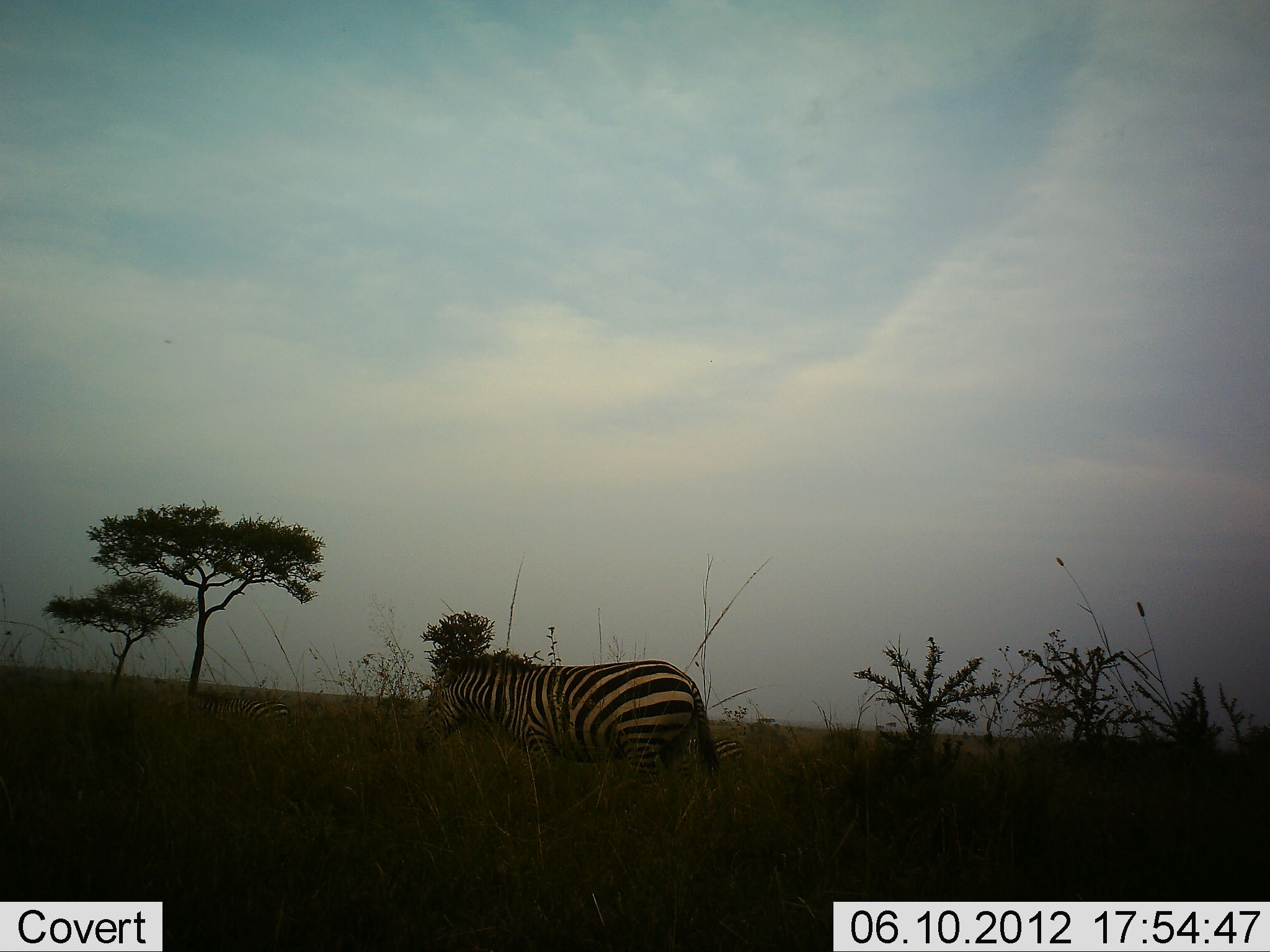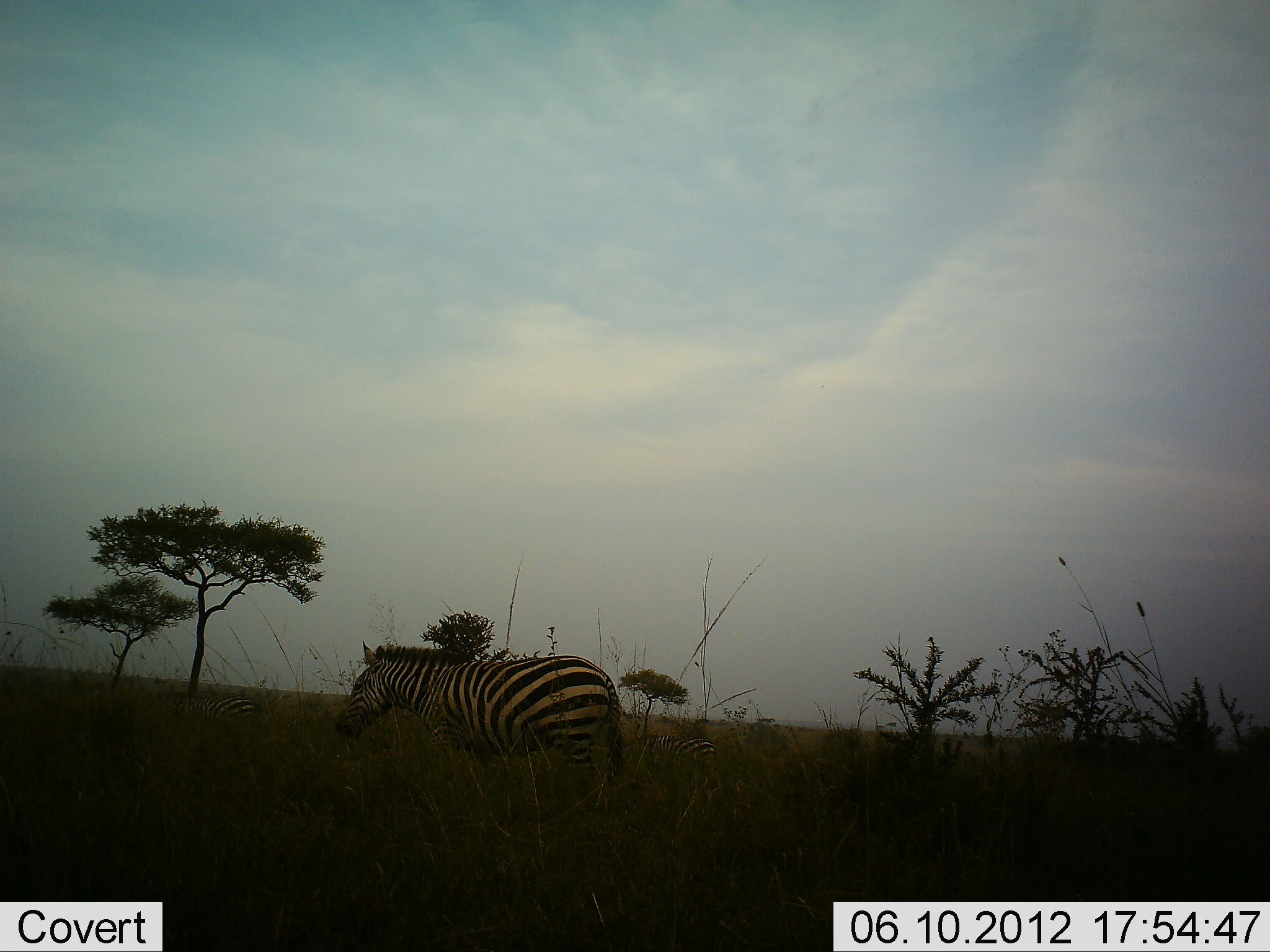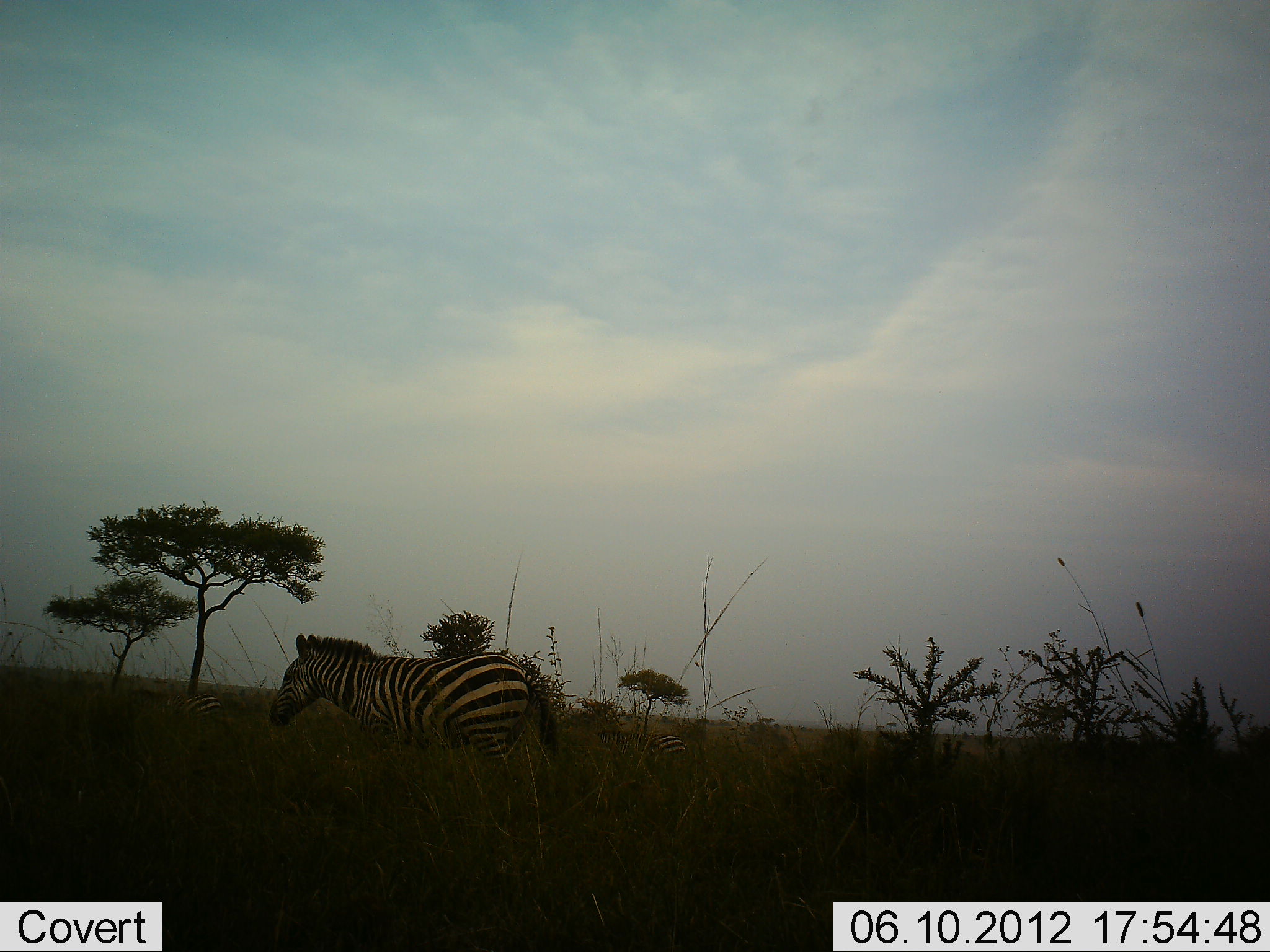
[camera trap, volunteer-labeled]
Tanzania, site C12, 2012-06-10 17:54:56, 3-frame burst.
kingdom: Animalia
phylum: Chordata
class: Mammalia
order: Perissodactyla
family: Equidae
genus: Equus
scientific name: Equus quagga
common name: plains zebra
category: zebra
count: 1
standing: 10%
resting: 0%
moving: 90%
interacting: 0%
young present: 0%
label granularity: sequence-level